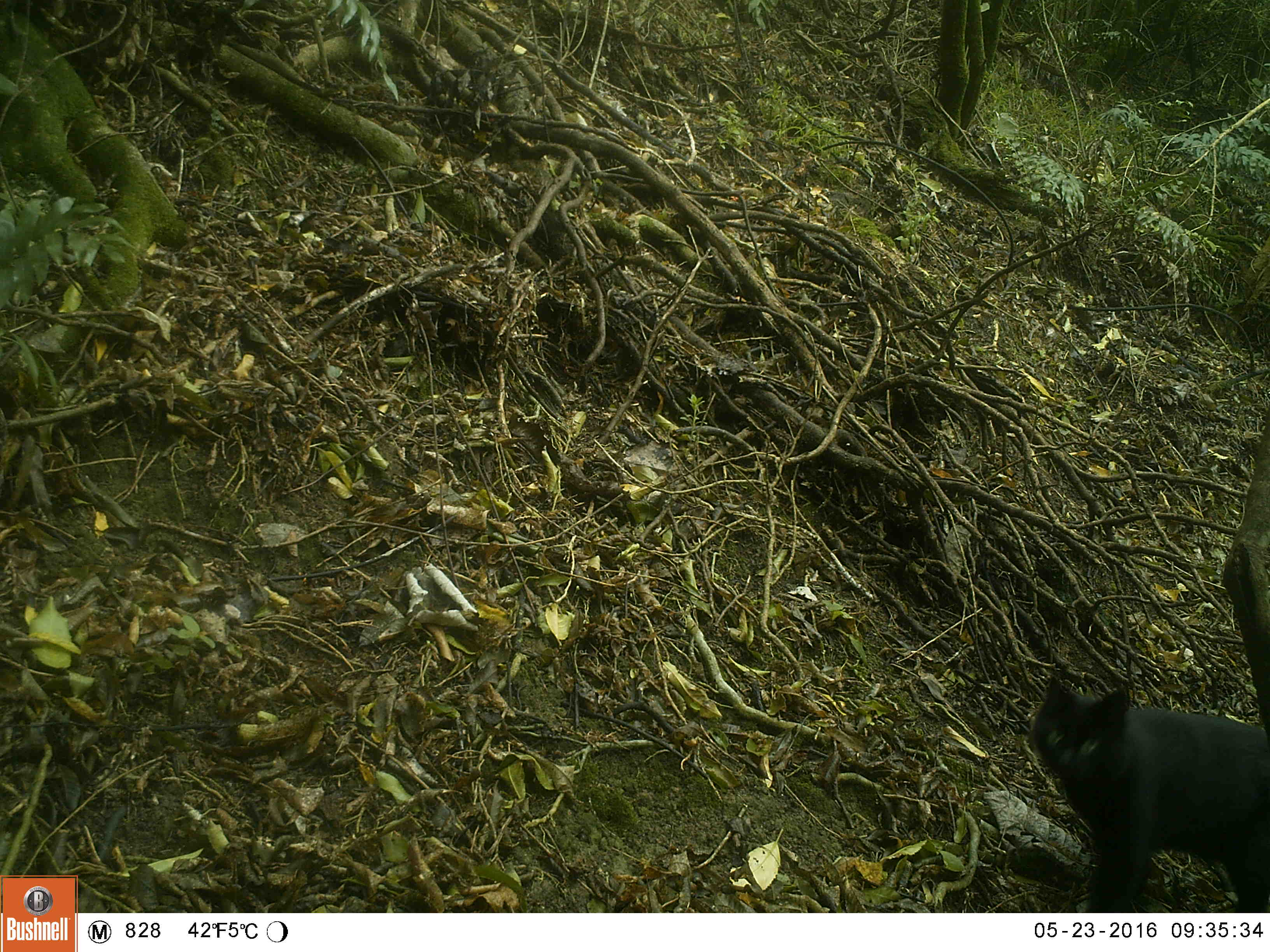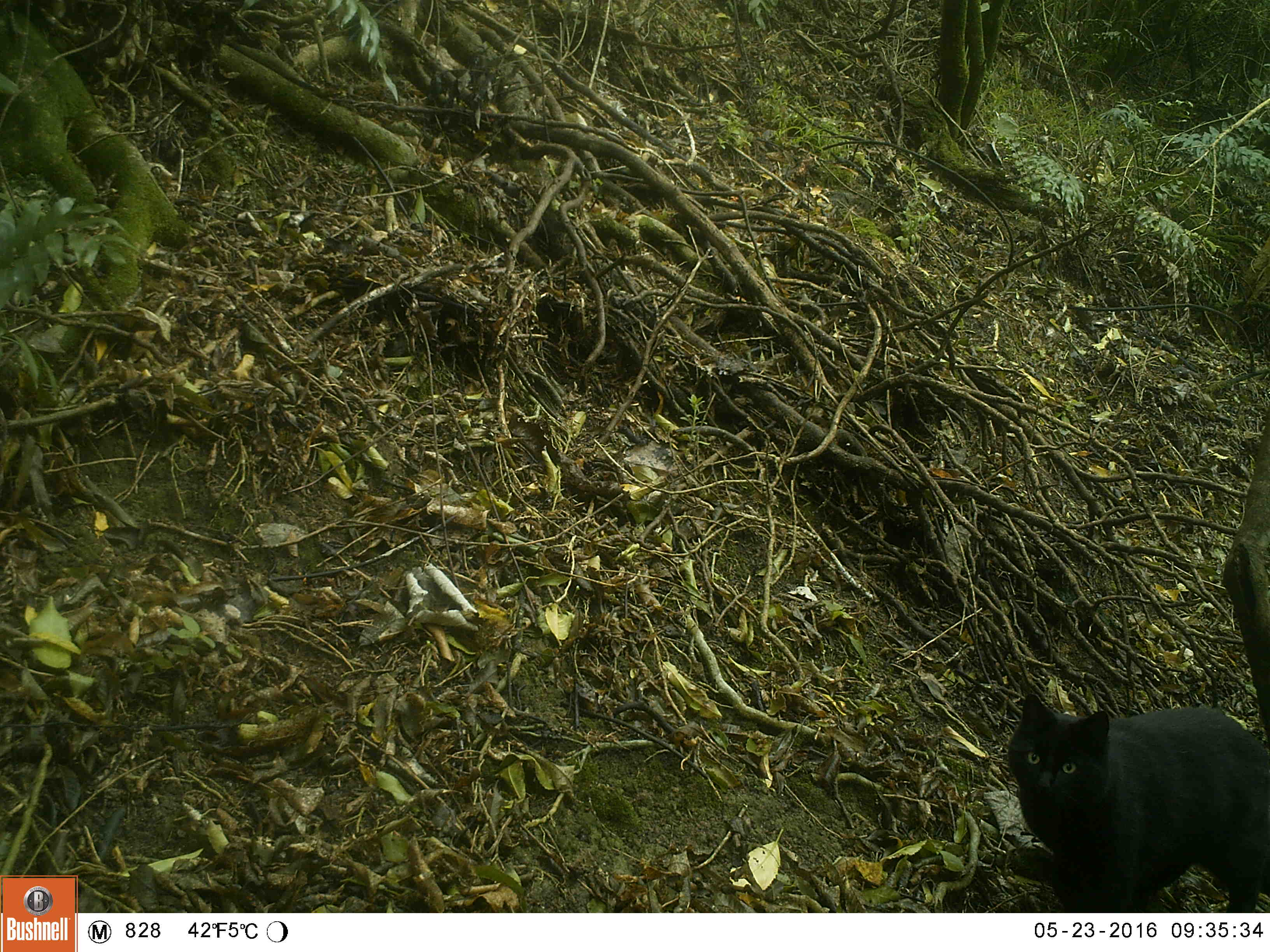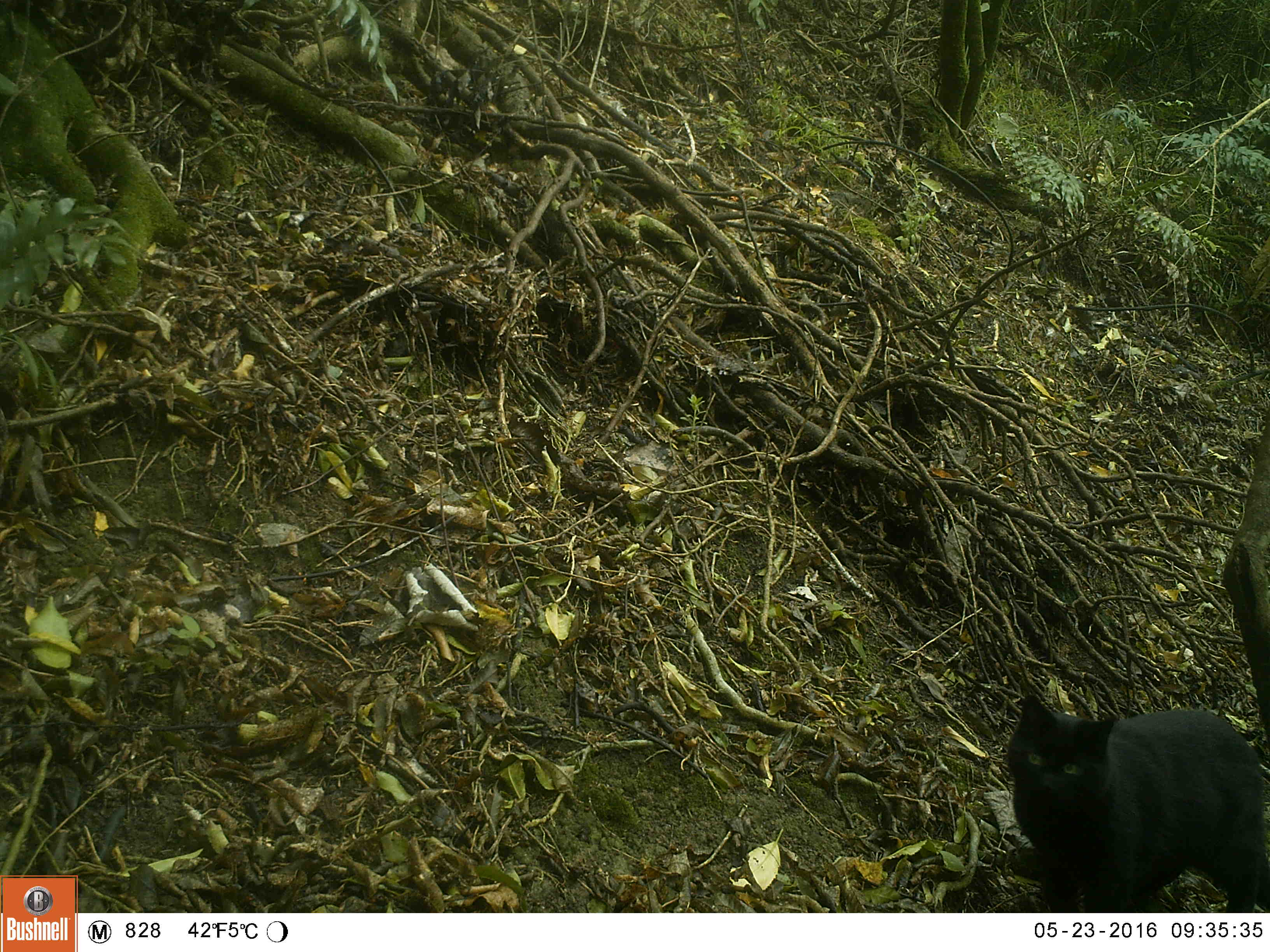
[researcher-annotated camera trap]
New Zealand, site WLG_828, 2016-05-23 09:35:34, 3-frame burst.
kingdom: Animalia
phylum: Chordata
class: Mammalia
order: Carnivora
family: Felidae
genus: Felis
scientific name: Felis catus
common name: domestic cat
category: cat